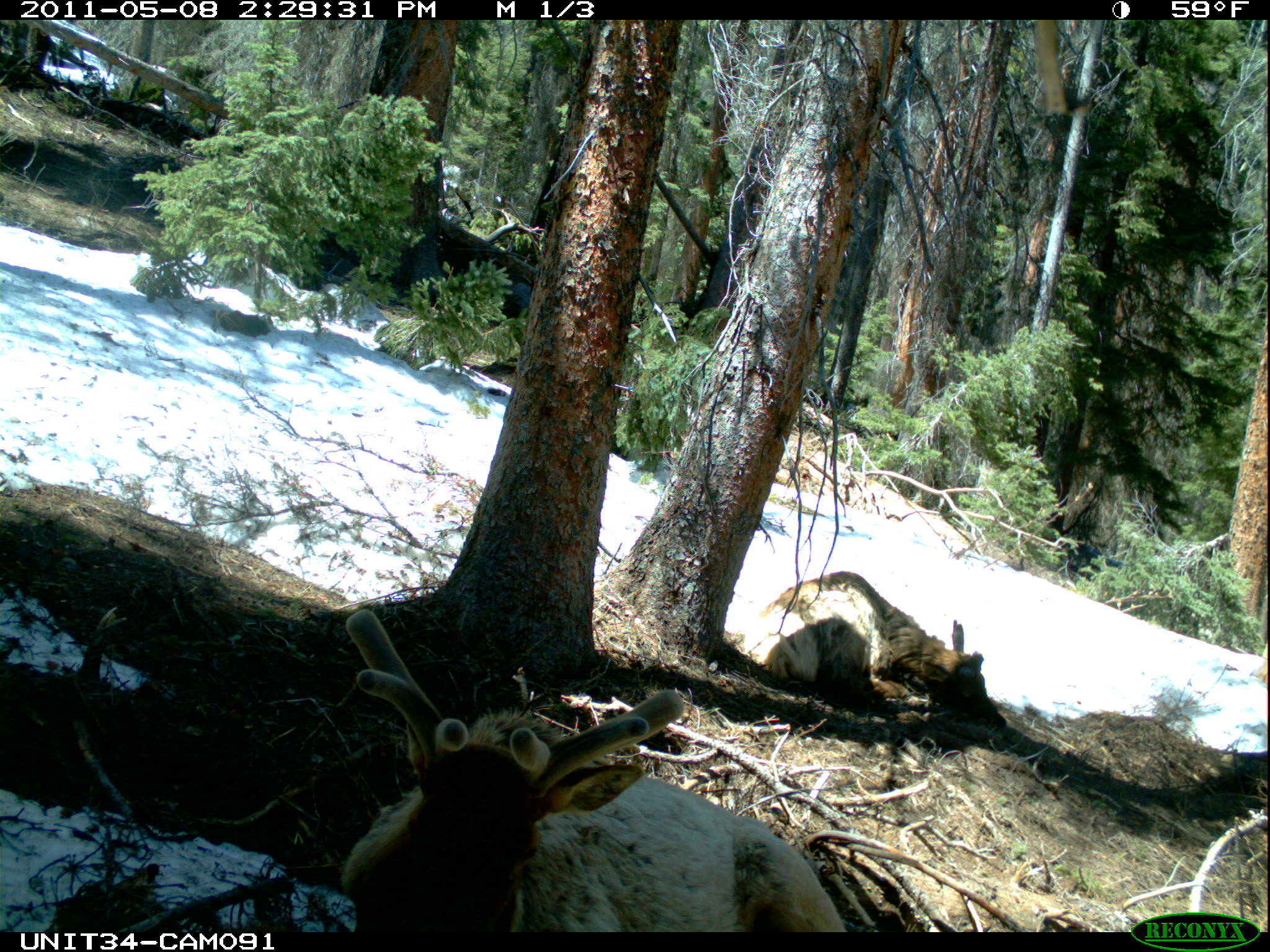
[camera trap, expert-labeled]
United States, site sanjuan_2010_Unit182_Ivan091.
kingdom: Animalia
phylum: Chordata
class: Mammalia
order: Artiodactyla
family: Cervidae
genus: Cervus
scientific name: Cervus elaphus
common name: red deer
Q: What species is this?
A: Cervus elaphus (red deer).